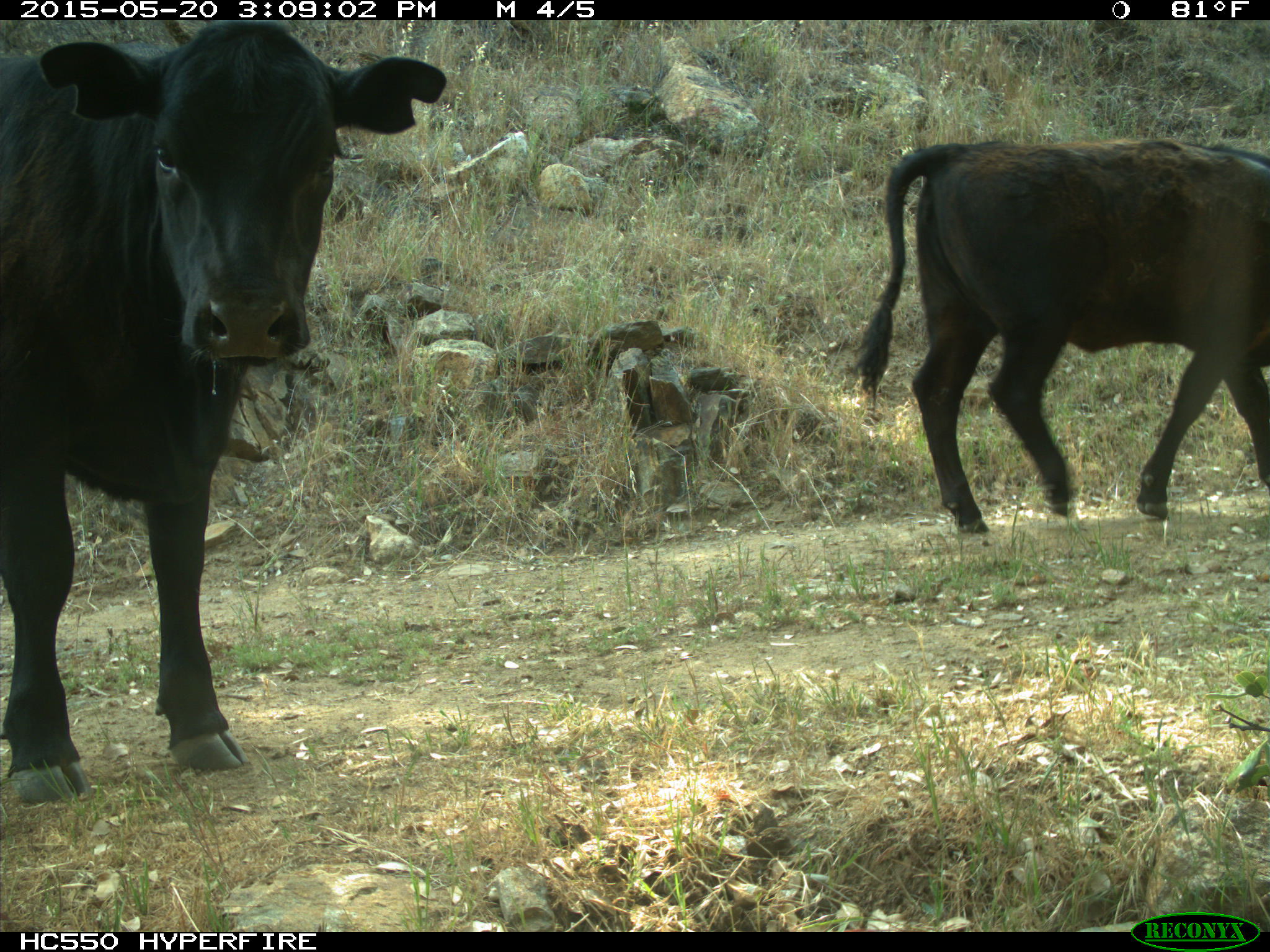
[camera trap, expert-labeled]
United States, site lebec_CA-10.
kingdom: Animalia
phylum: Chordata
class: Mammalia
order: Artiodactyla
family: Bovidae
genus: Bos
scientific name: Bos taurus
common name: domestic cow